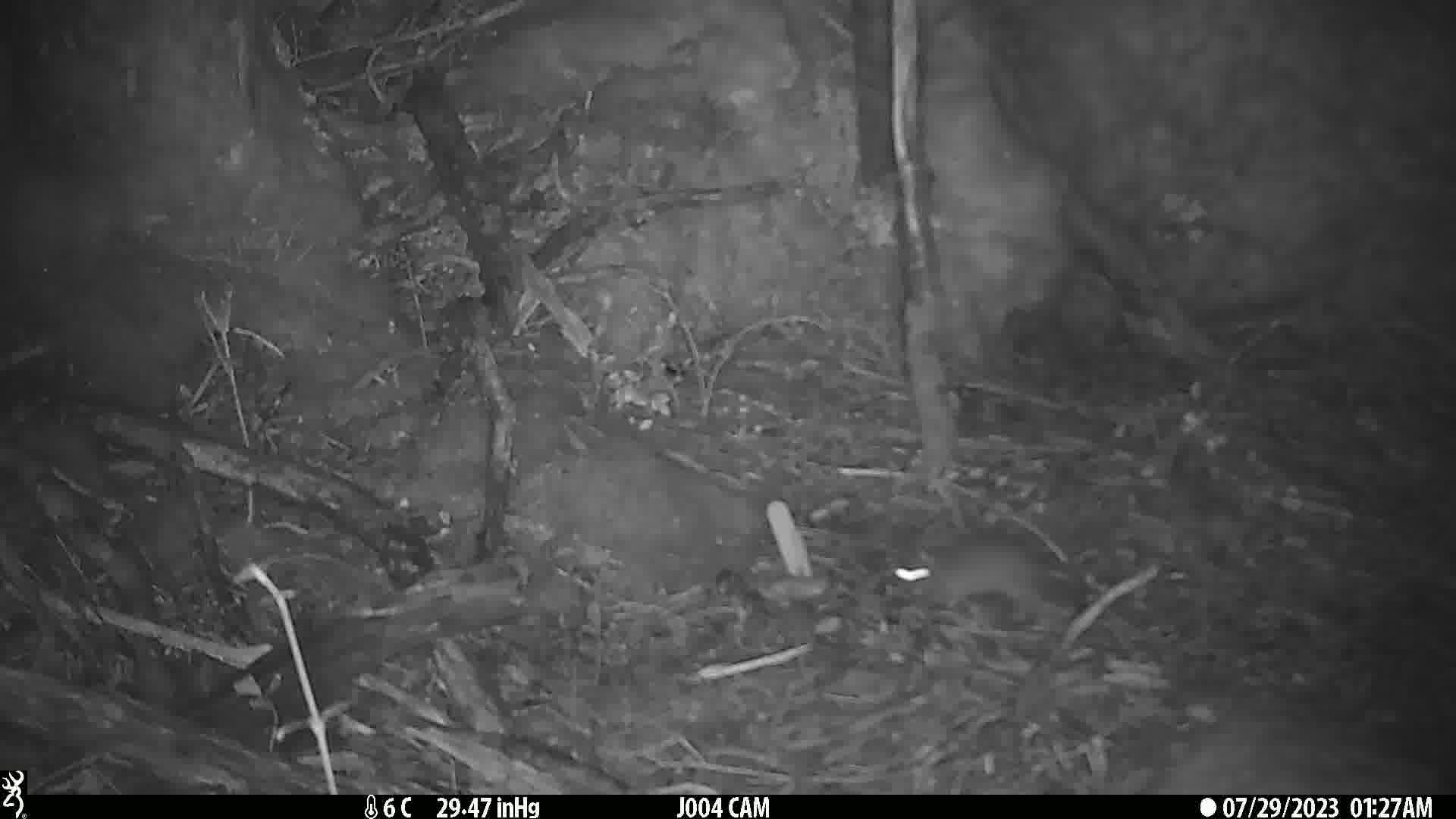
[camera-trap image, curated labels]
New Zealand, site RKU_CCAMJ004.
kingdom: Animalia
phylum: Chordata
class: Mammalia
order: Rodentia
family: Muridae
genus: Rattus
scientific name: Rattus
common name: rat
Rat (Rattus).